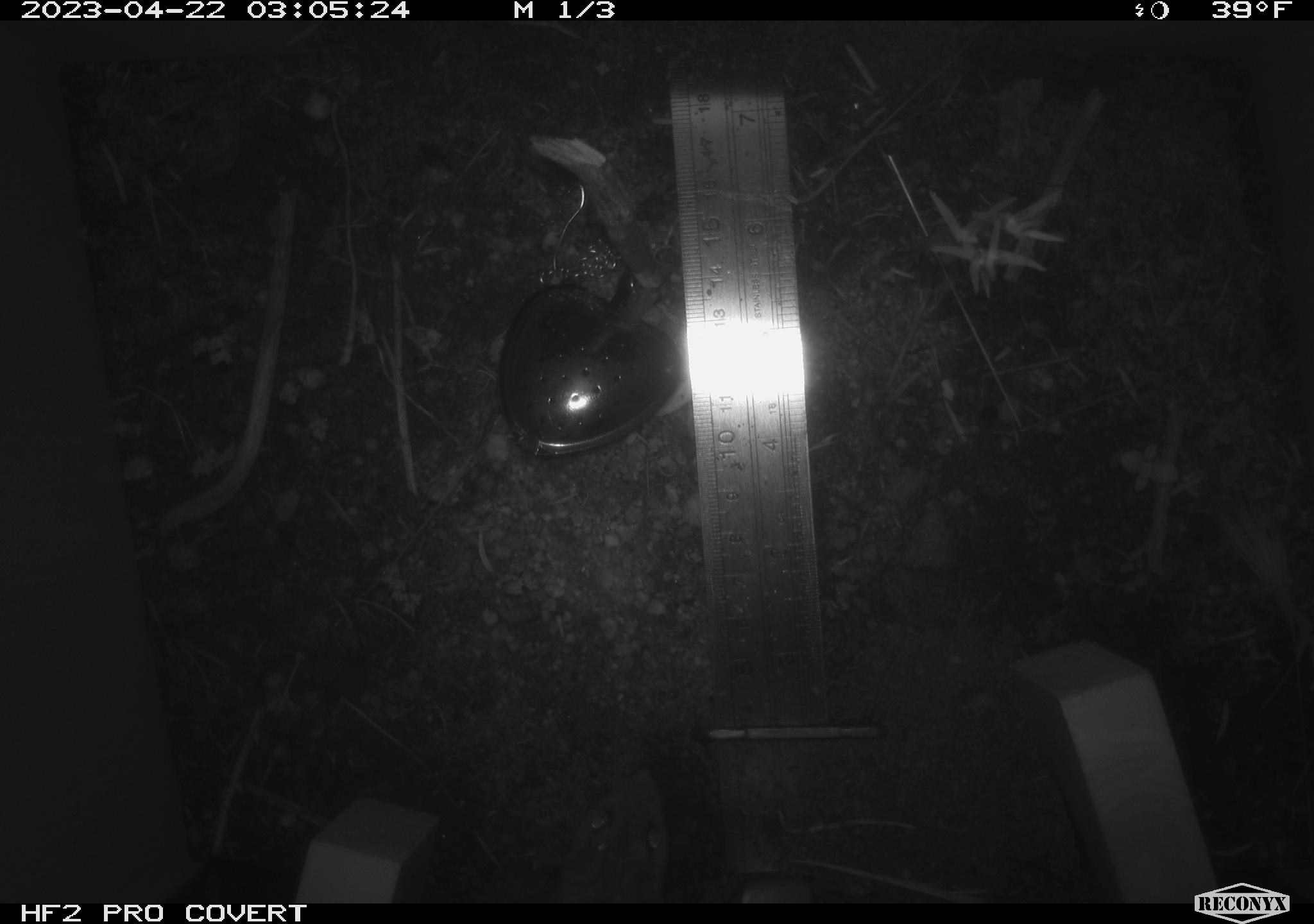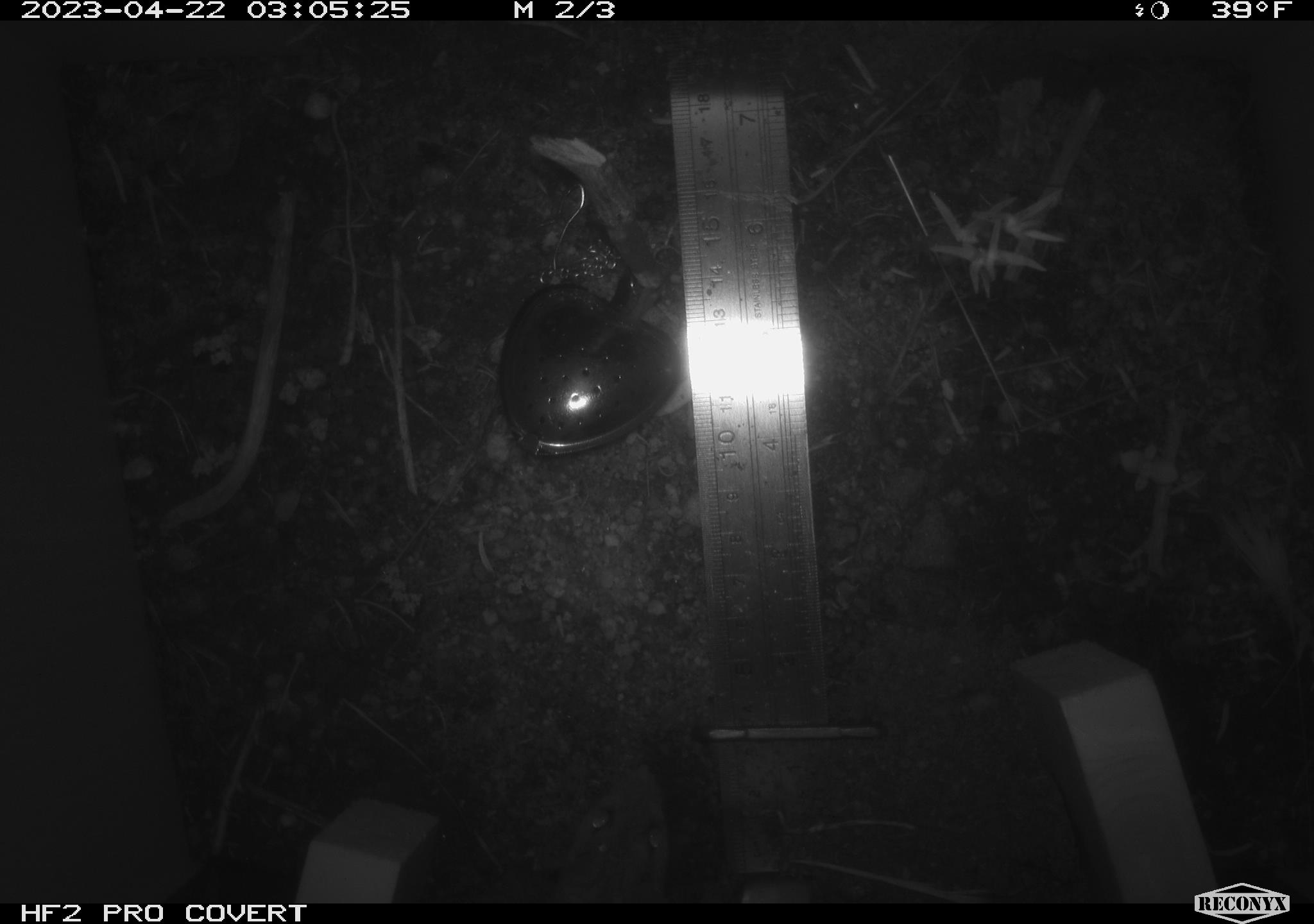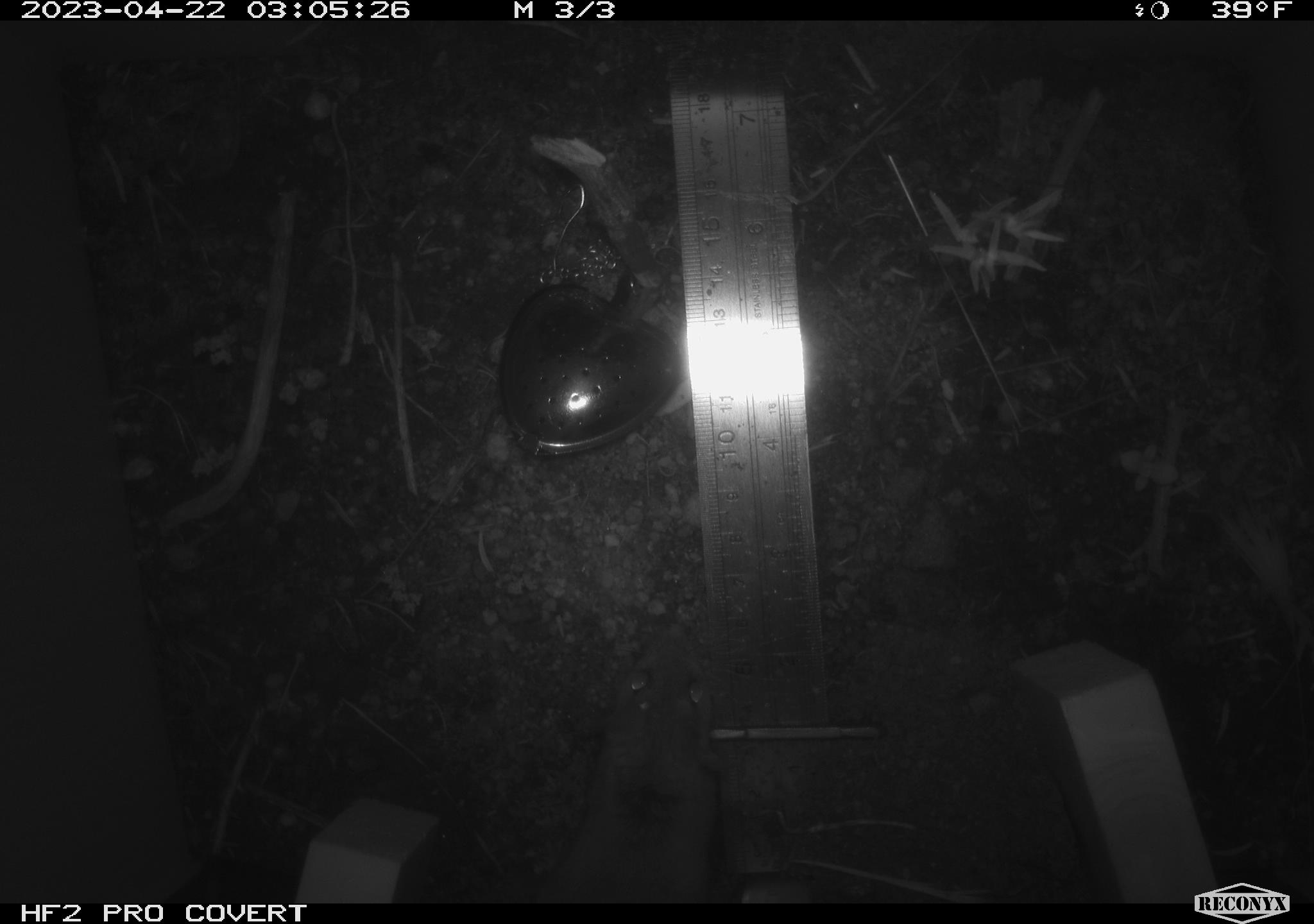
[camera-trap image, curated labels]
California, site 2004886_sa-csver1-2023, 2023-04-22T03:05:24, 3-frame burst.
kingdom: Animalia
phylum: Chordata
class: Mammalia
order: Rodentia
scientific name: Rodentia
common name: mouse species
Mouse species (Rodentia).